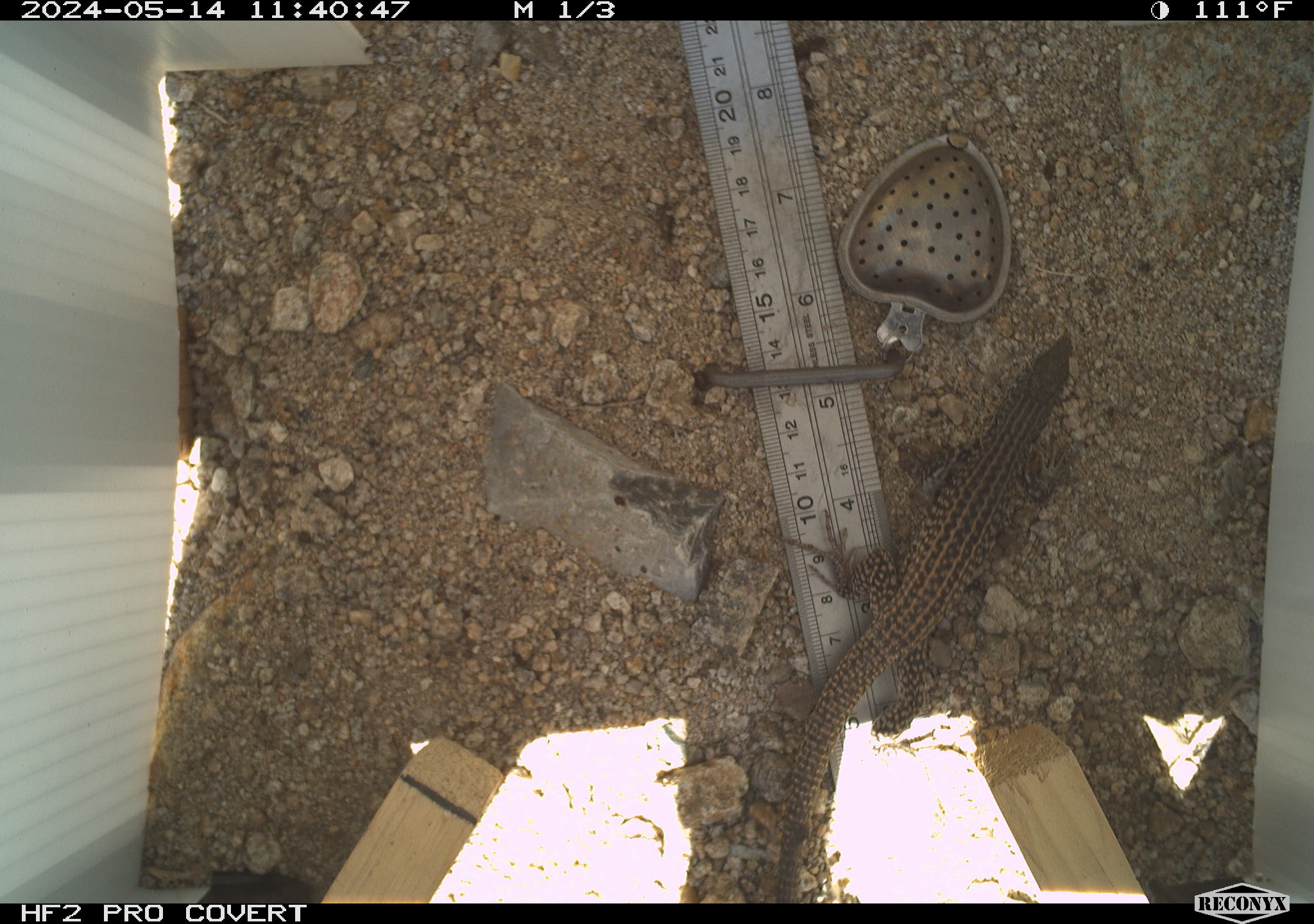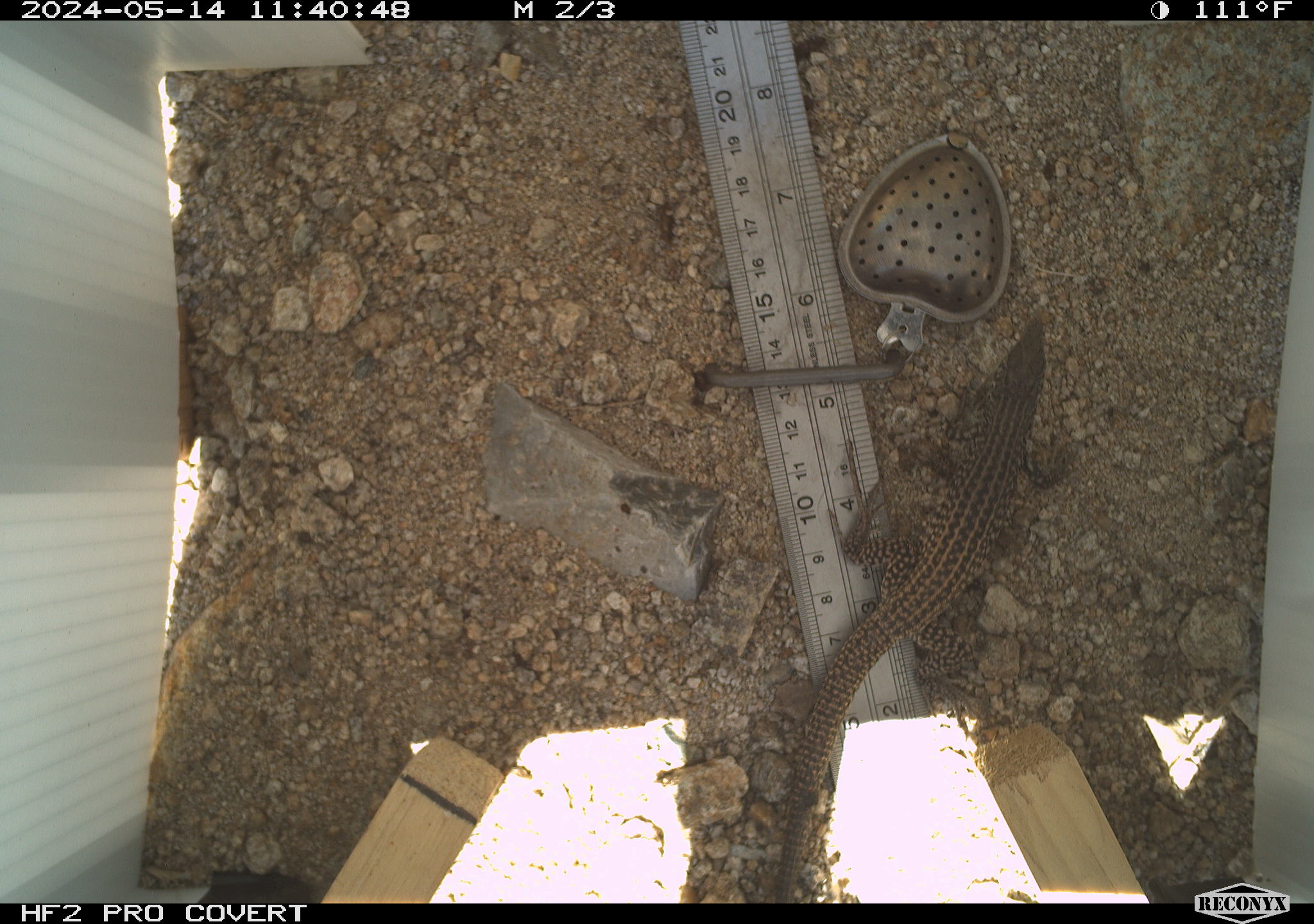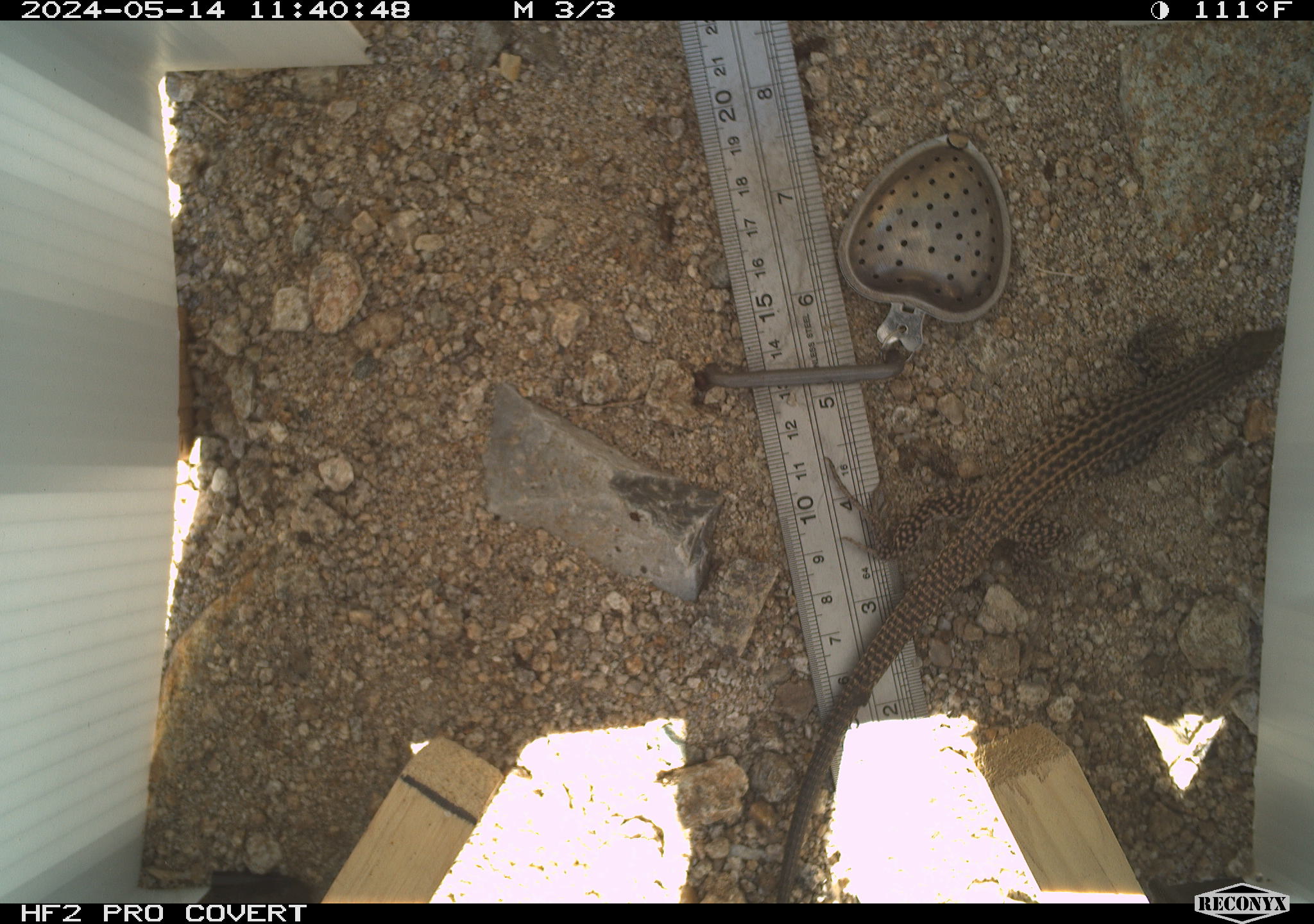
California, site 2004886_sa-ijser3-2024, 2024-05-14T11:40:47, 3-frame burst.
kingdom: Animalia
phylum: Chordata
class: Reptilia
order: Squamata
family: Teiidae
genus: Aspidoscelis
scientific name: Aspidoscelis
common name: whiptail lizards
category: aspidoscelis species